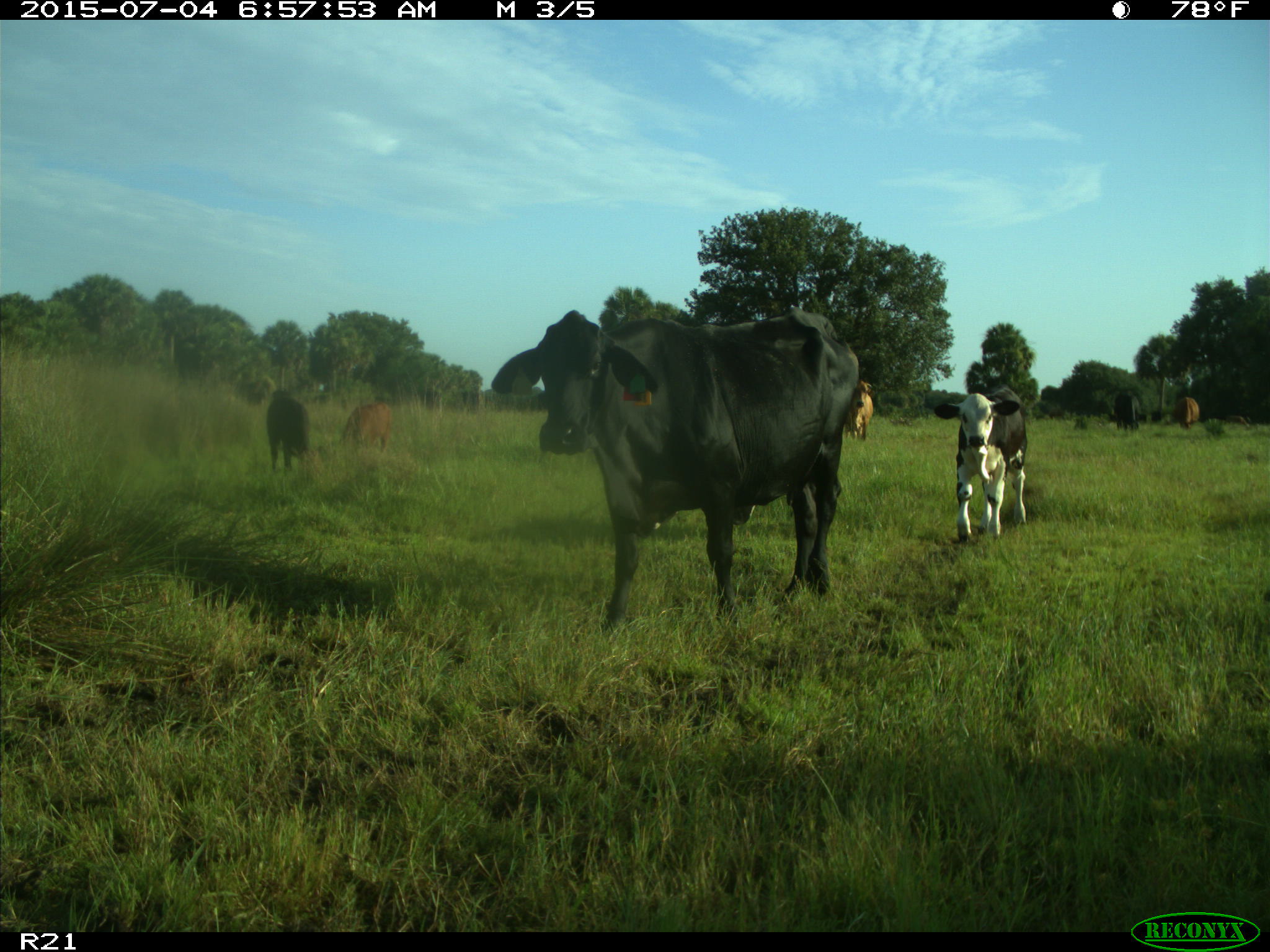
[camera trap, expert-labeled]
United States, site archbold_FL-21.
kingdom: Animalia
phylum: Chordata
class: Mammalia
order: Artiodactyla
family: Bovidae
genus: Bos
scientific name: Bos taurus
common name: domestic cow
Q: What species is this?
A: Bos taurus (domestic cow).